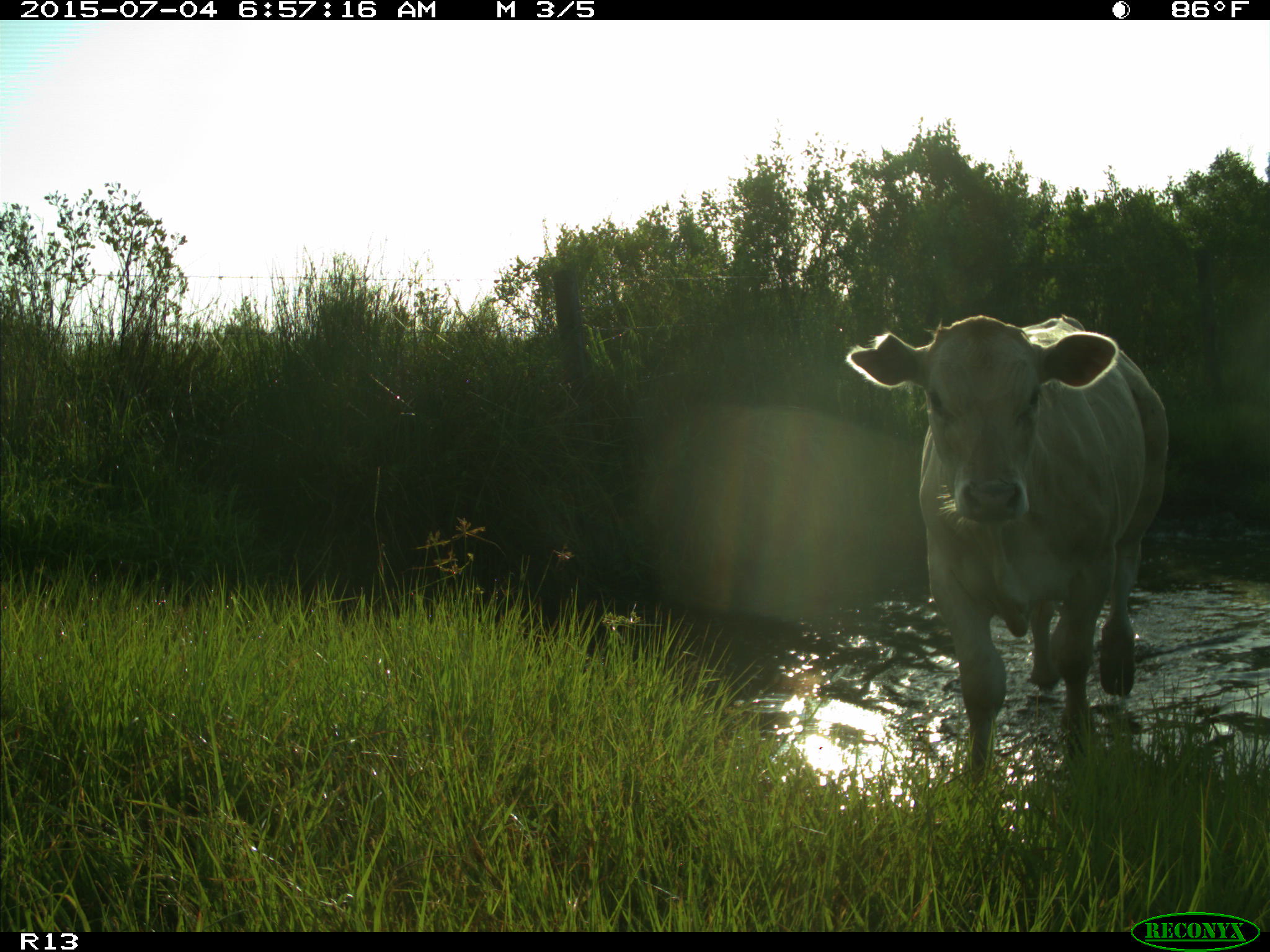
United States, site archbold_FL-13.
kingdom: Animalia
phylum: Chordata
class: Mammalia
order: Artiodactyla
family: Bovidae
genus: Bos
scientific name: Bos taurus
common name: domestic cow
Bos taurus (domestic cow).